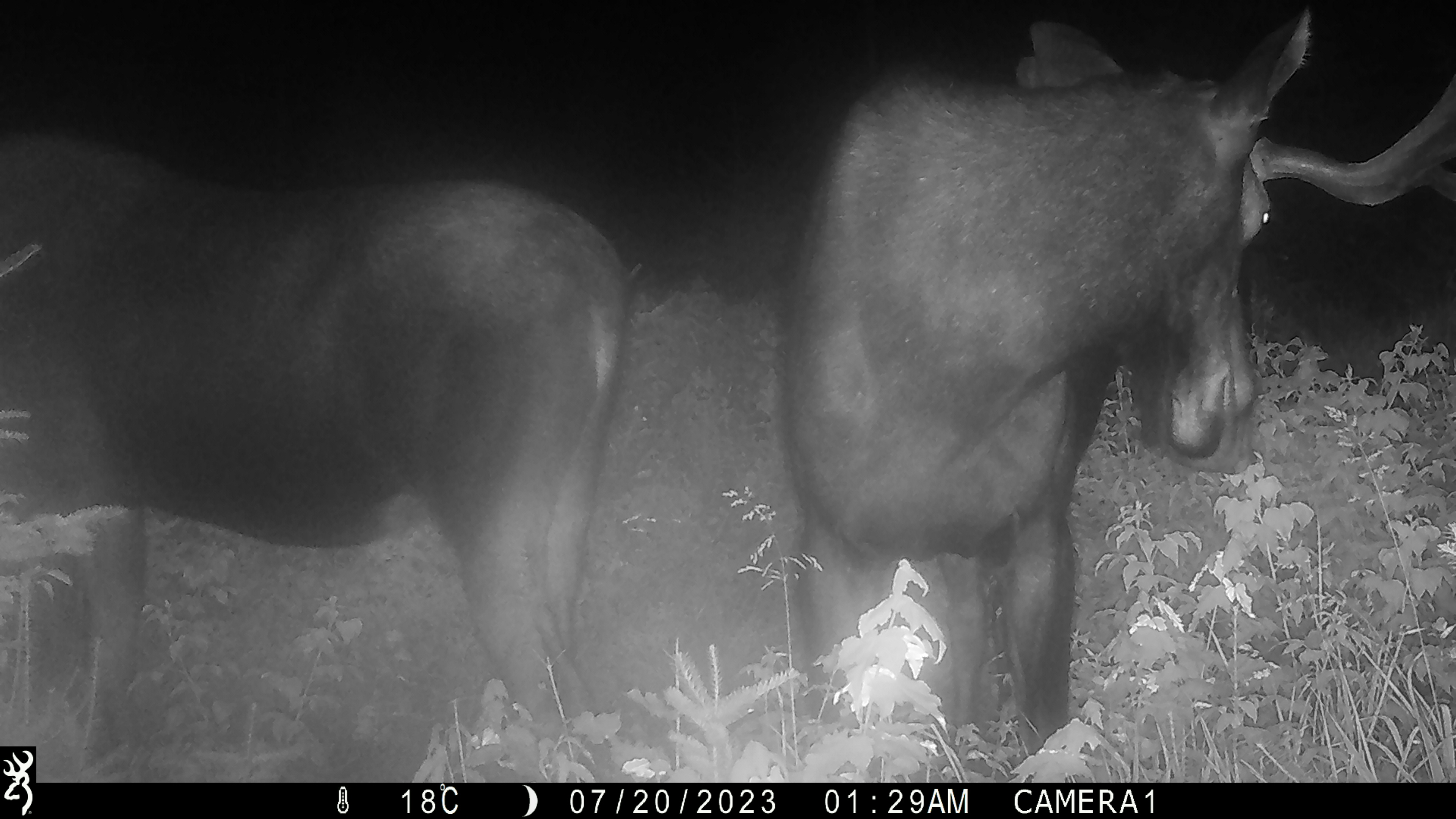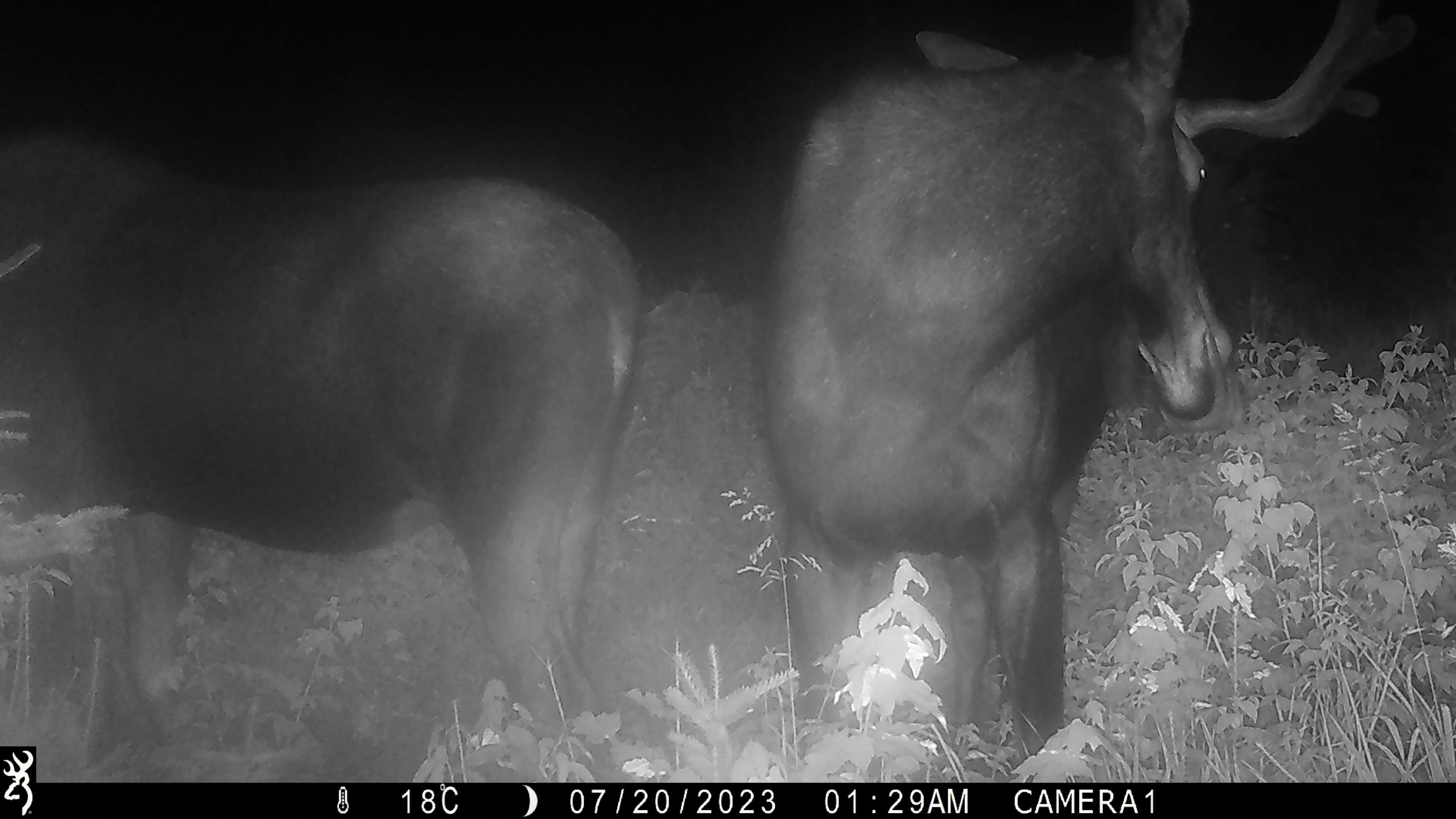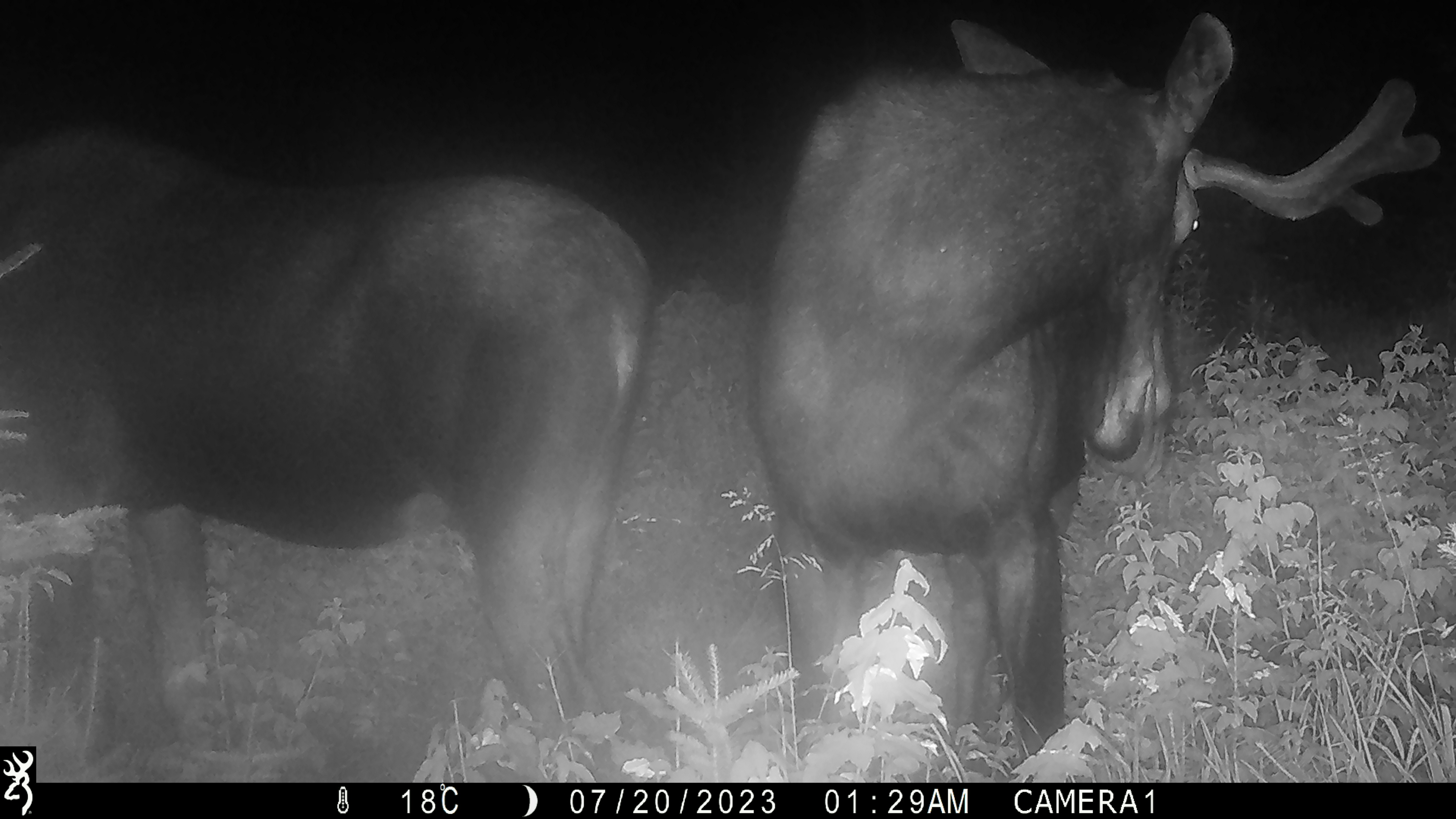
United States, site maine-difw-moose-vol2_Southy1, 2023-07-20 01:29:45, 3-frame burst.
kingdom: Animalia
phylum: Chordata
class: Mammalia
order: Artiodactyla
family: Cervidae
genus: Alces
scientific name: Alces alces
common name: moose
Moose (Alces alces).